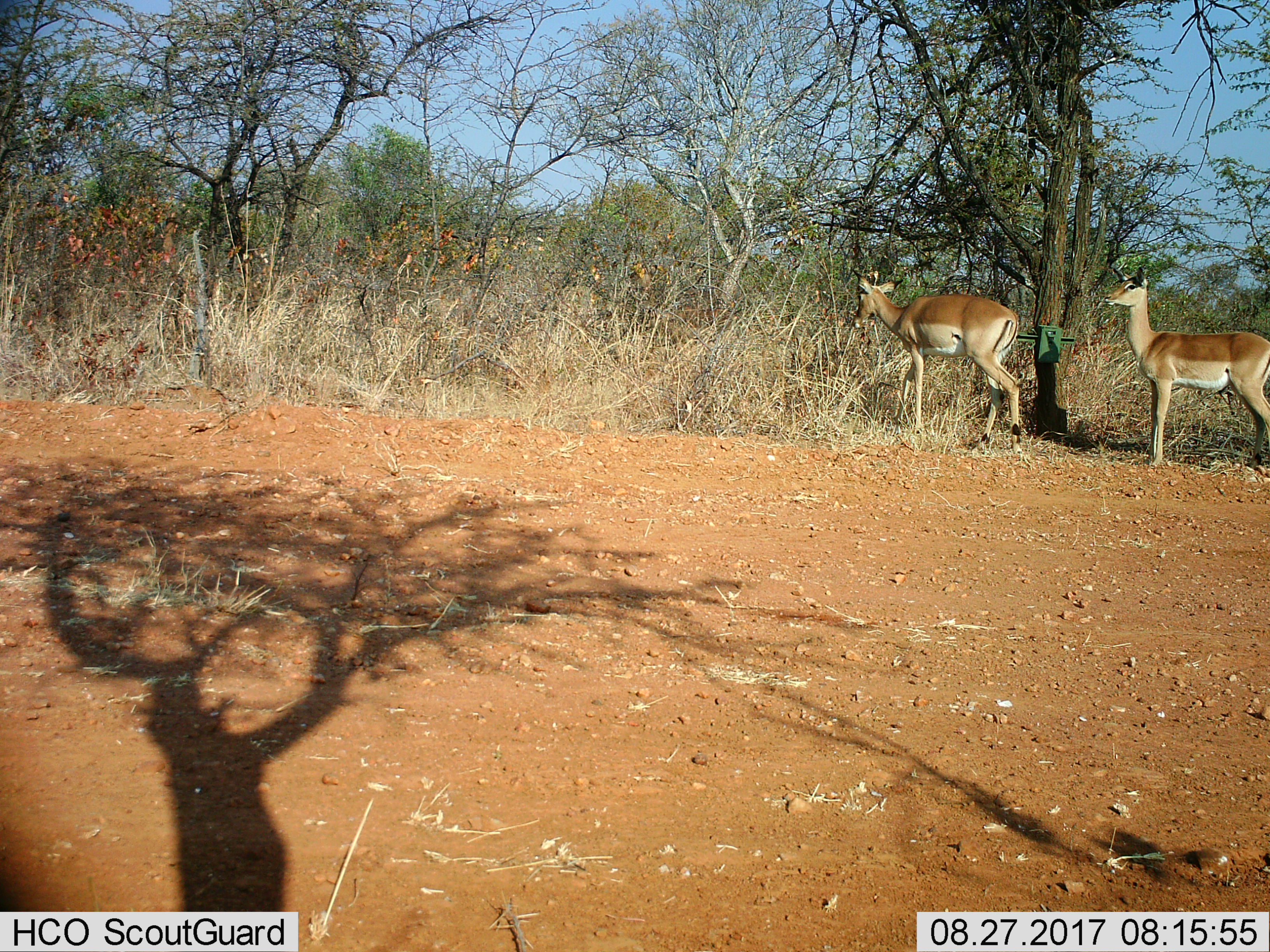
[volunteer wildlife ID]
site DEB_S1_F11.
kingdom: Animalia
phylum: Chordata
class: Mammalia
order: Artiodactyla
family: Bovidae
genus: Aepyceros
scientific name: Aepyceros melampus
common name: impala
Impala (Aepyceros melampus), count 2. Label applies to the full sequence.